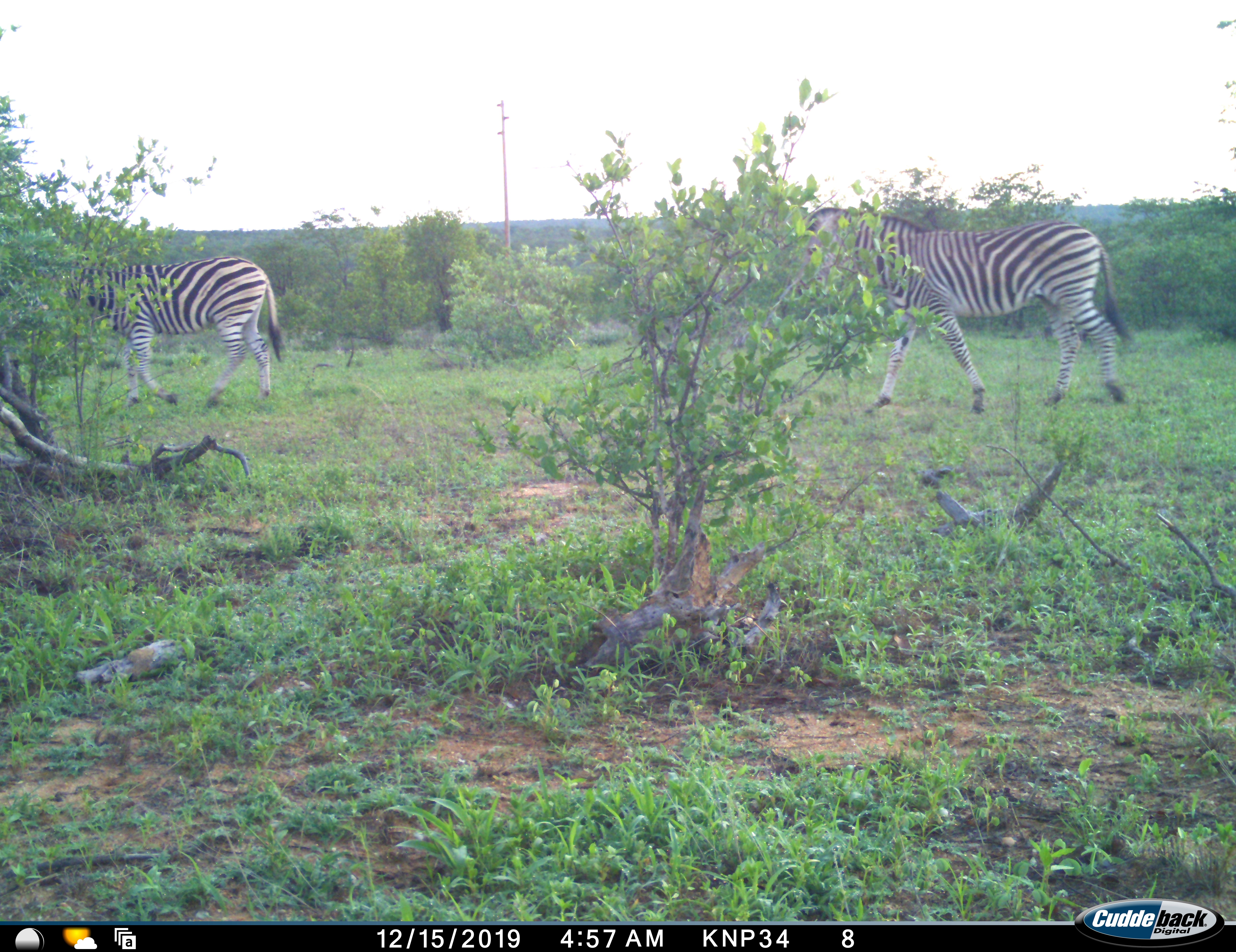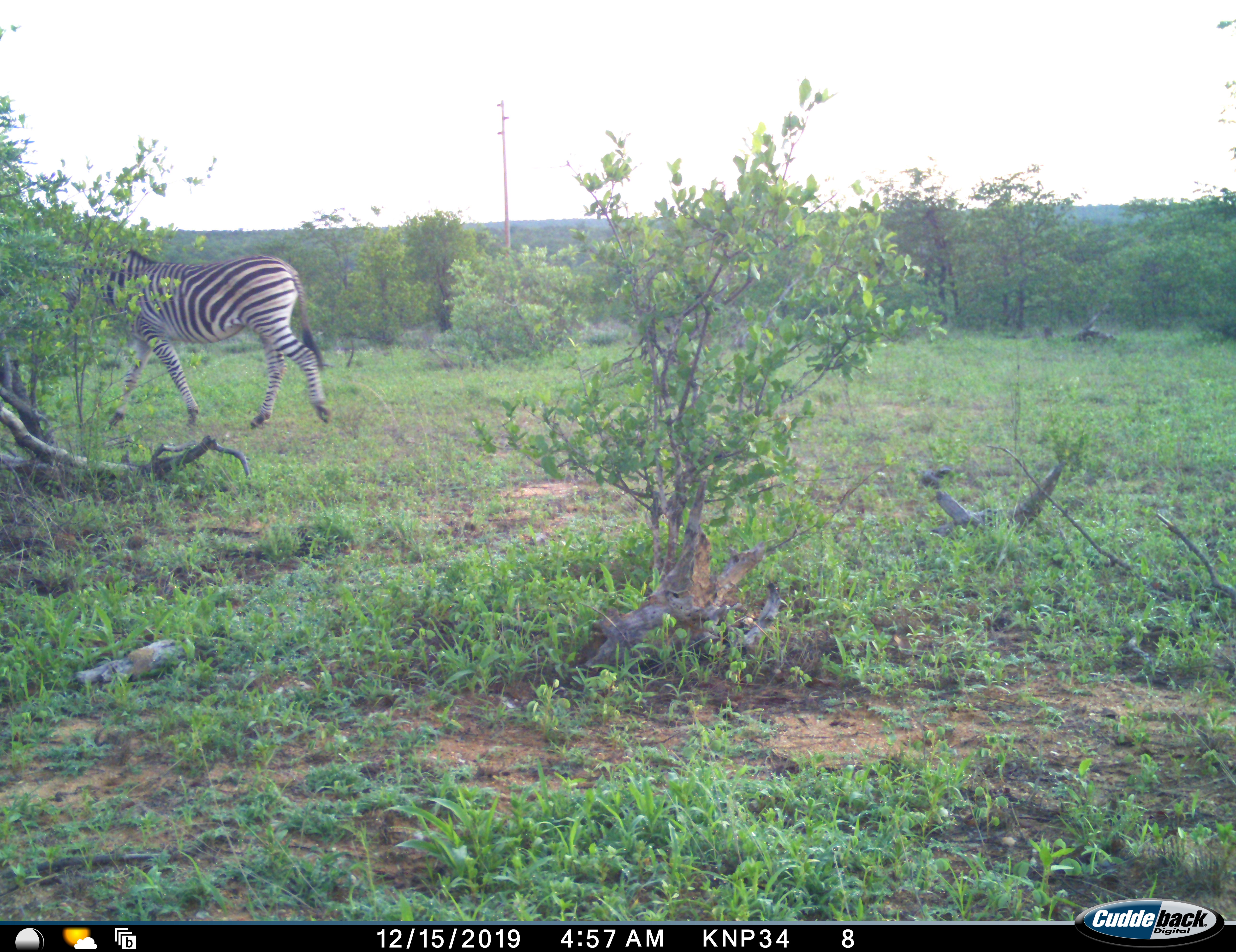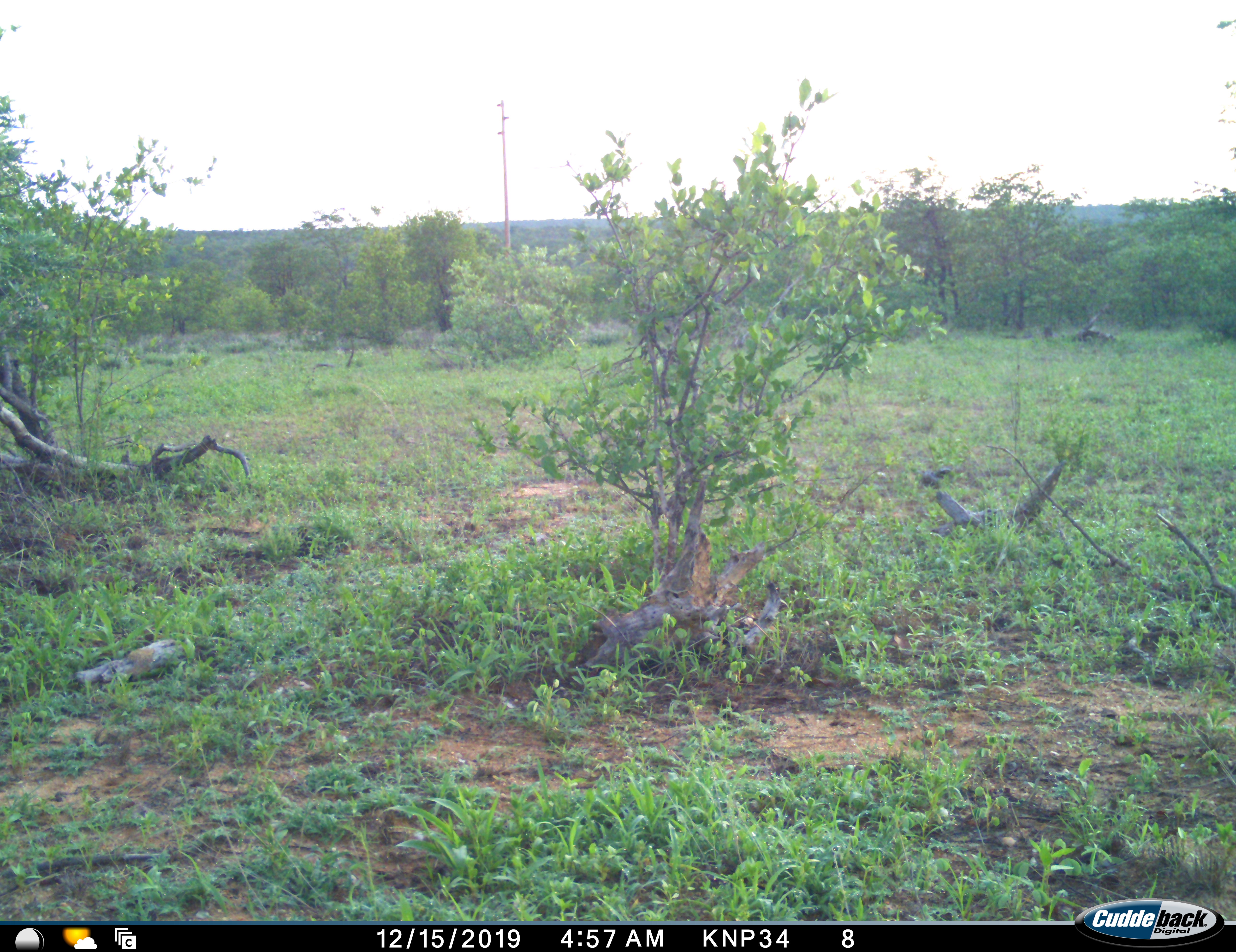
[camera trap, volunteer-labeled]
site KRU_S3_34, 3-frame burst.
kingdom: Animalia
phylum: Chordata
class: Mammalia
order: Perissodactyla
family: Equidae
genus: Equus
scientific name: Equus quagga burchellii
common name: burchell's zebra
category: zebraburchells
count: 2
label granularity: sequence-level